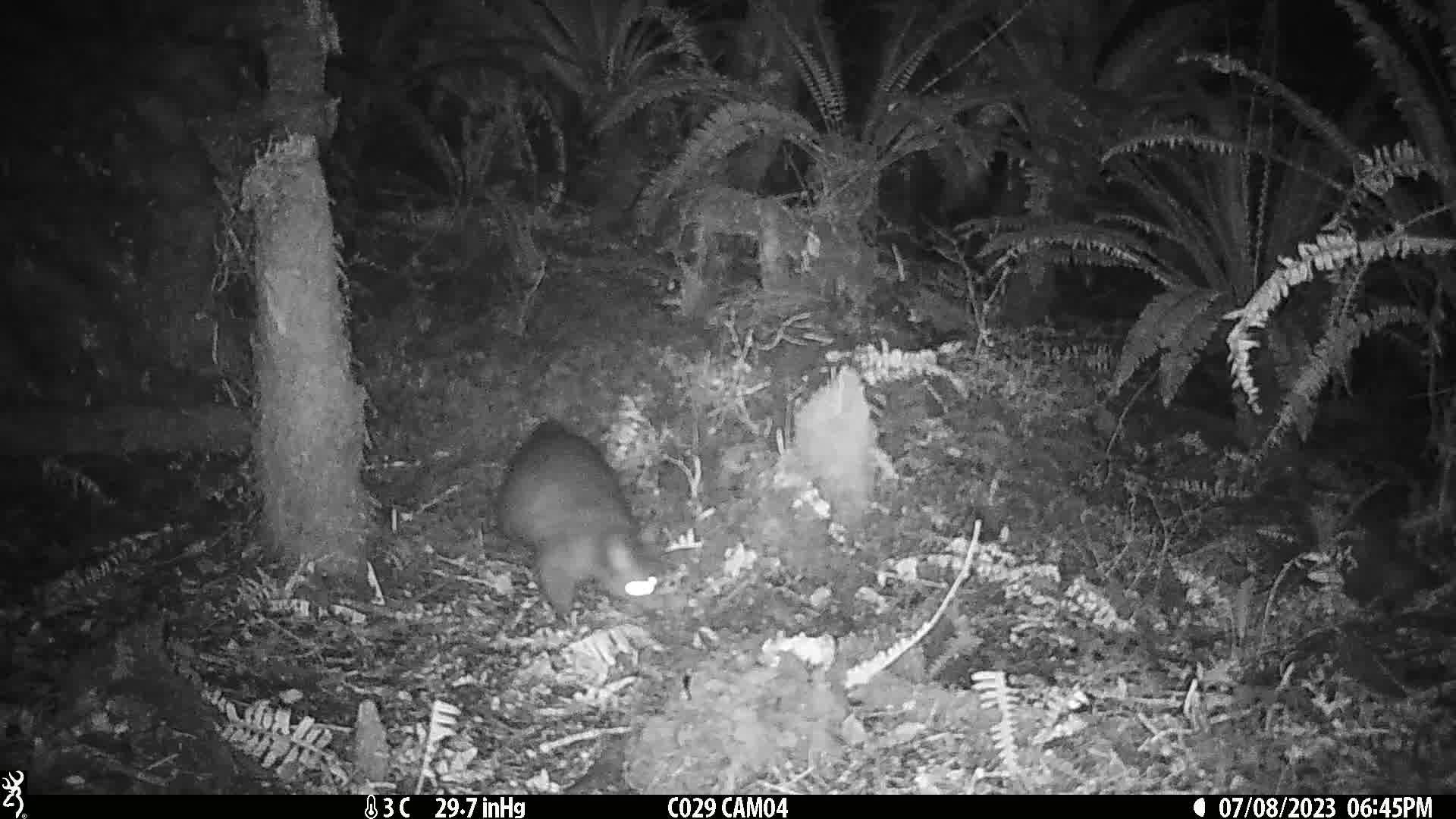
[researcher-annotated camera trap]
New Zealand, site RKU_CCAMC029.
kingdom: Animalia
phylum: Chordata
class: Mammalia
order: Diprotodontia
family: Phalangeridae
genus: Trichosurus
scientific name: Trichosurus vulpecula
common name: common brushtail possum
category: possum